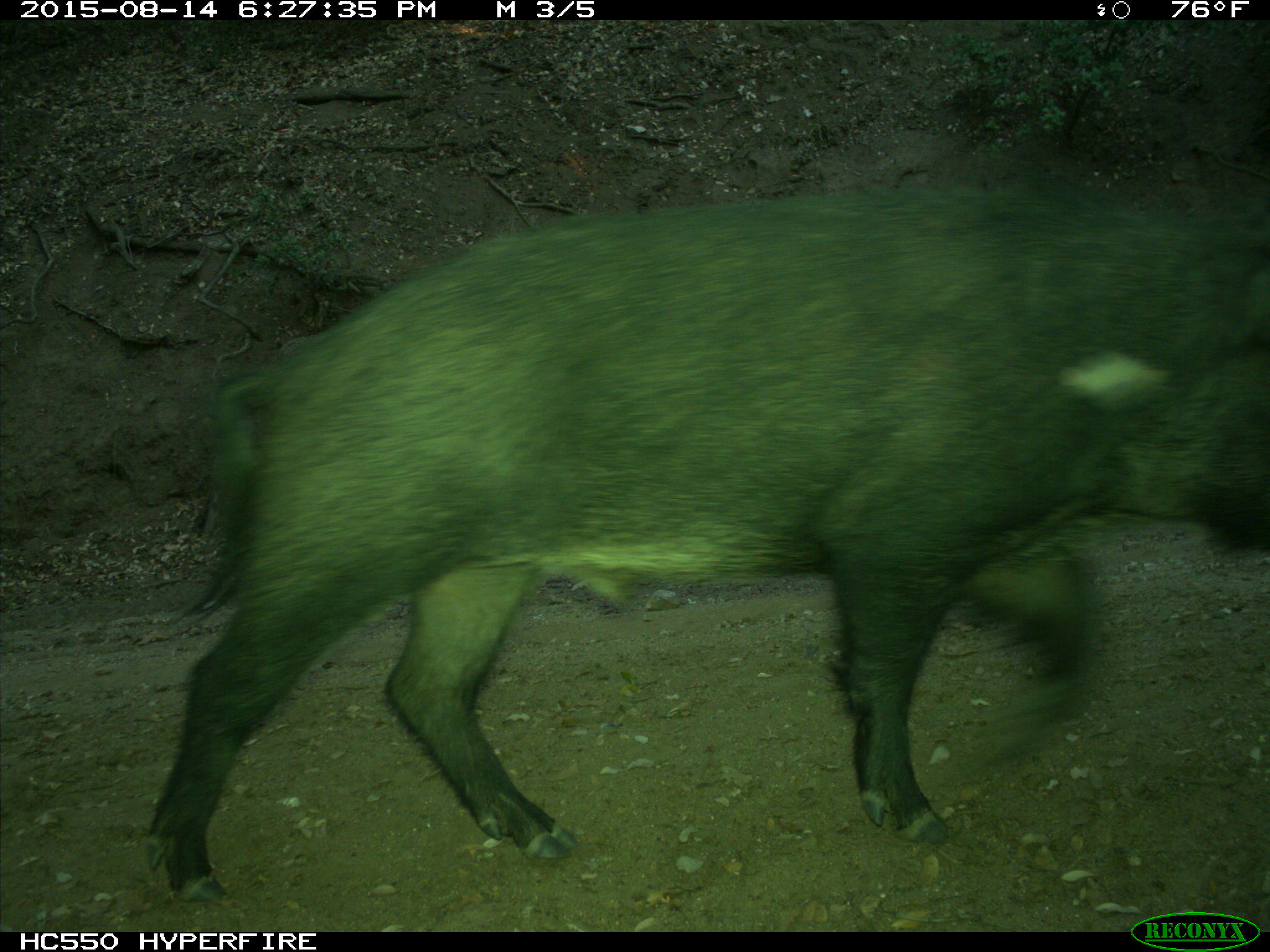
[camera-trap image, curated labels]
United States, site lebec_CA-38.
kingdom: Animalia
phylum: Chordata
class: Mammalia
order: Artiodactyla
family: Suidae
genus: Sus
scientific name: Sus scrofa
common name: wild boar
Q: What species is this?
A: Sus scrofa (wild boar).